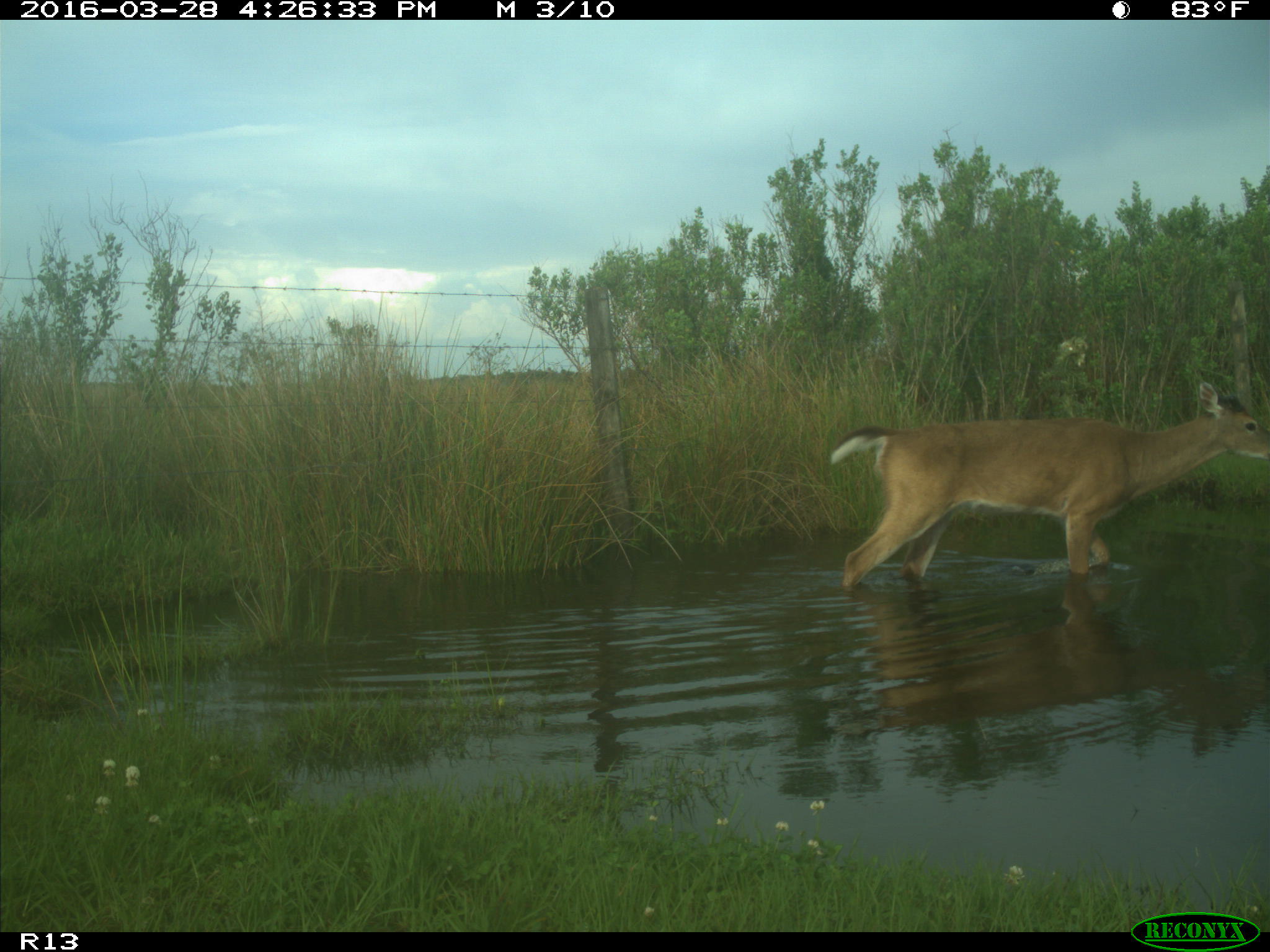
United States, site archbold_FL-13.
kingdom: Animalia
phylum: Chordata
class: Mammalia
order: Artiodactyla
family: Cervidae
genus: Odocoileus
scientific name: Odocoileus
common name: deer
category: unidentified deer